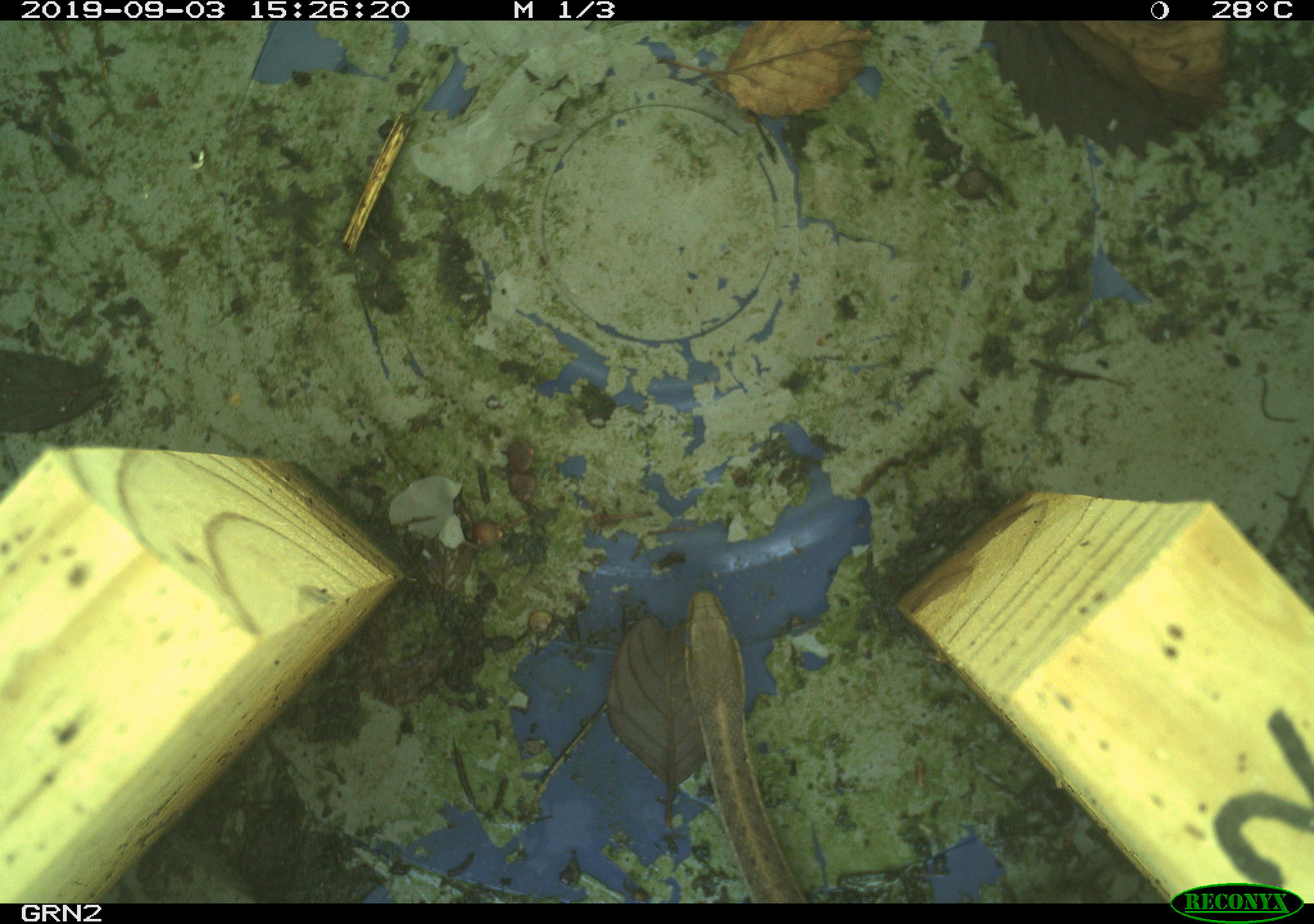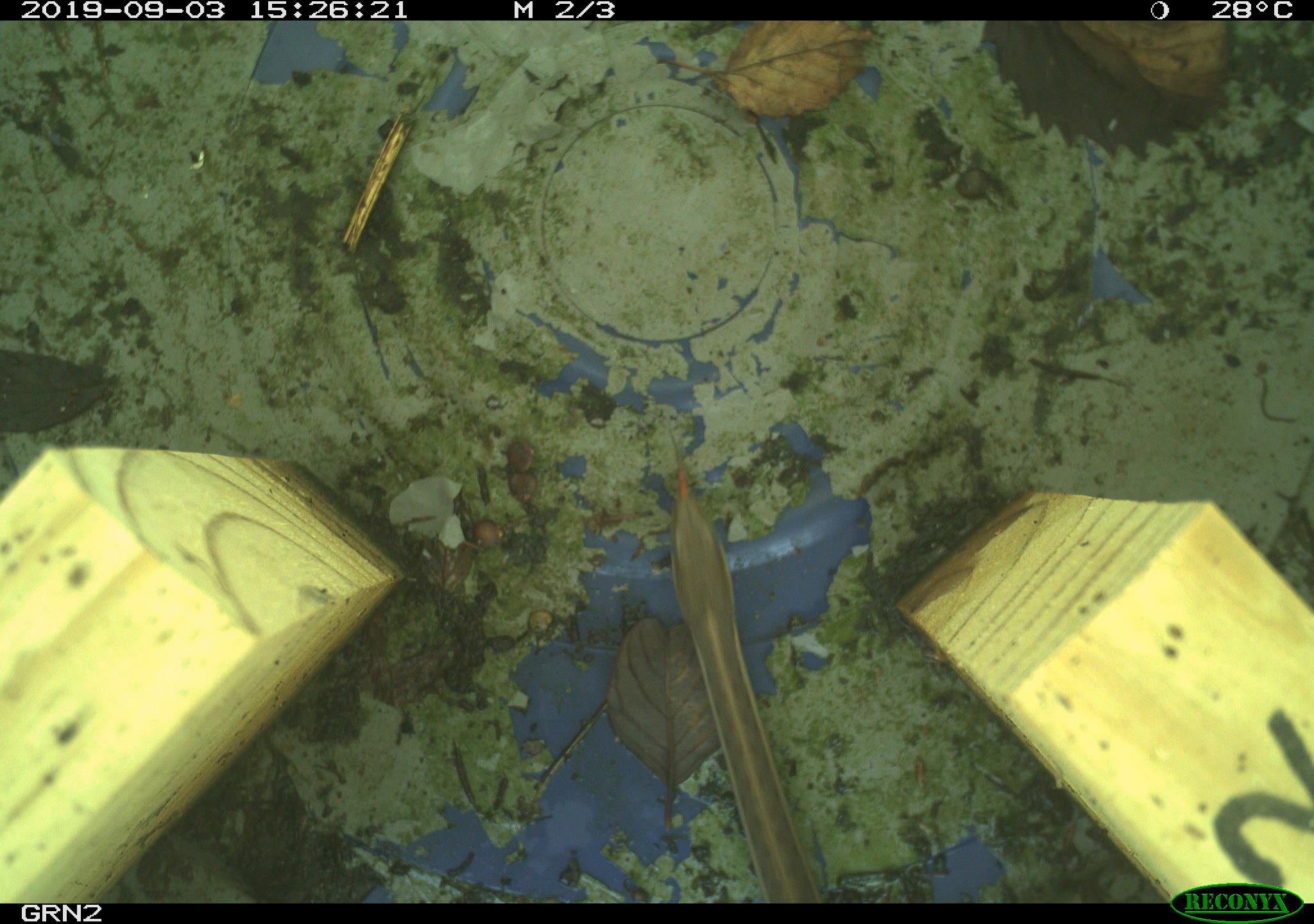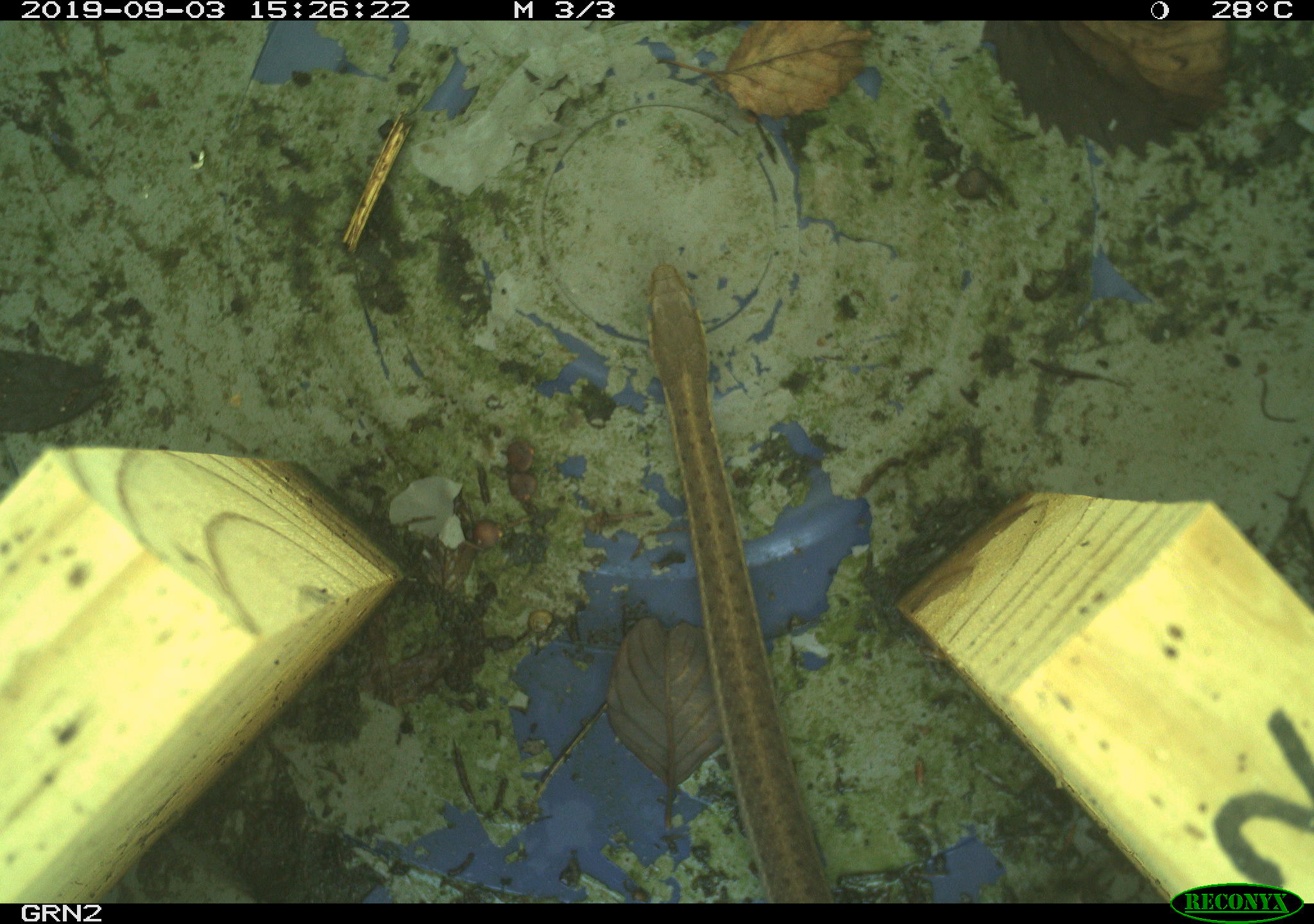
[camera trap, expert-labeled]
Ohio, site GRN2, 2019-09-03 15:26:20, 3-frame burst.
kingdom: Animalia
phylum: Chordata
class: Reptilia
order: Squamata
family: Colubridae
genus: Thamnophis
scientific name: Thamnophis sirtalis sirtalis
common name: eastern gartersnake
Eastern gartersnake (Thamnophis sirtalis sirtalis).